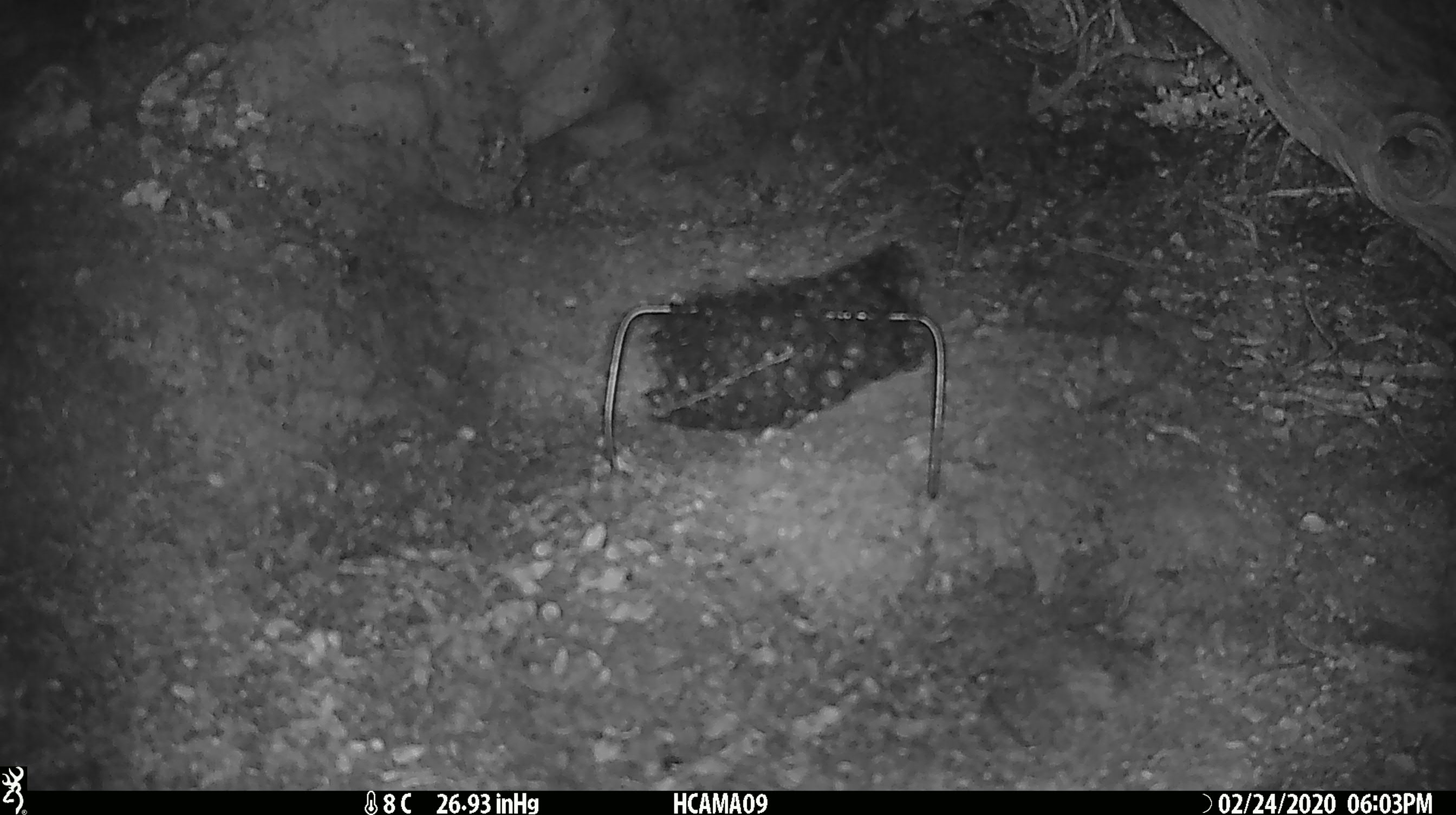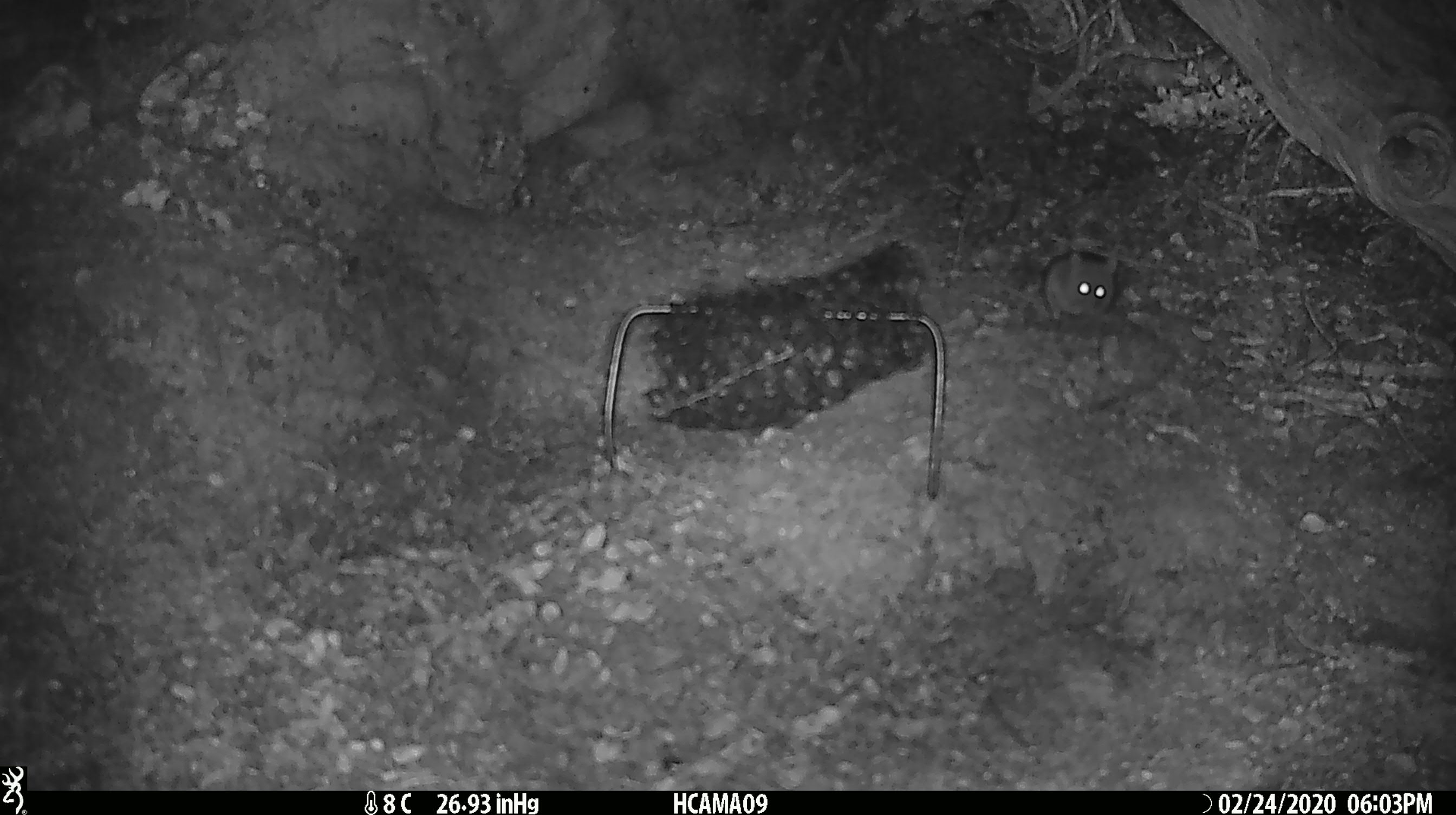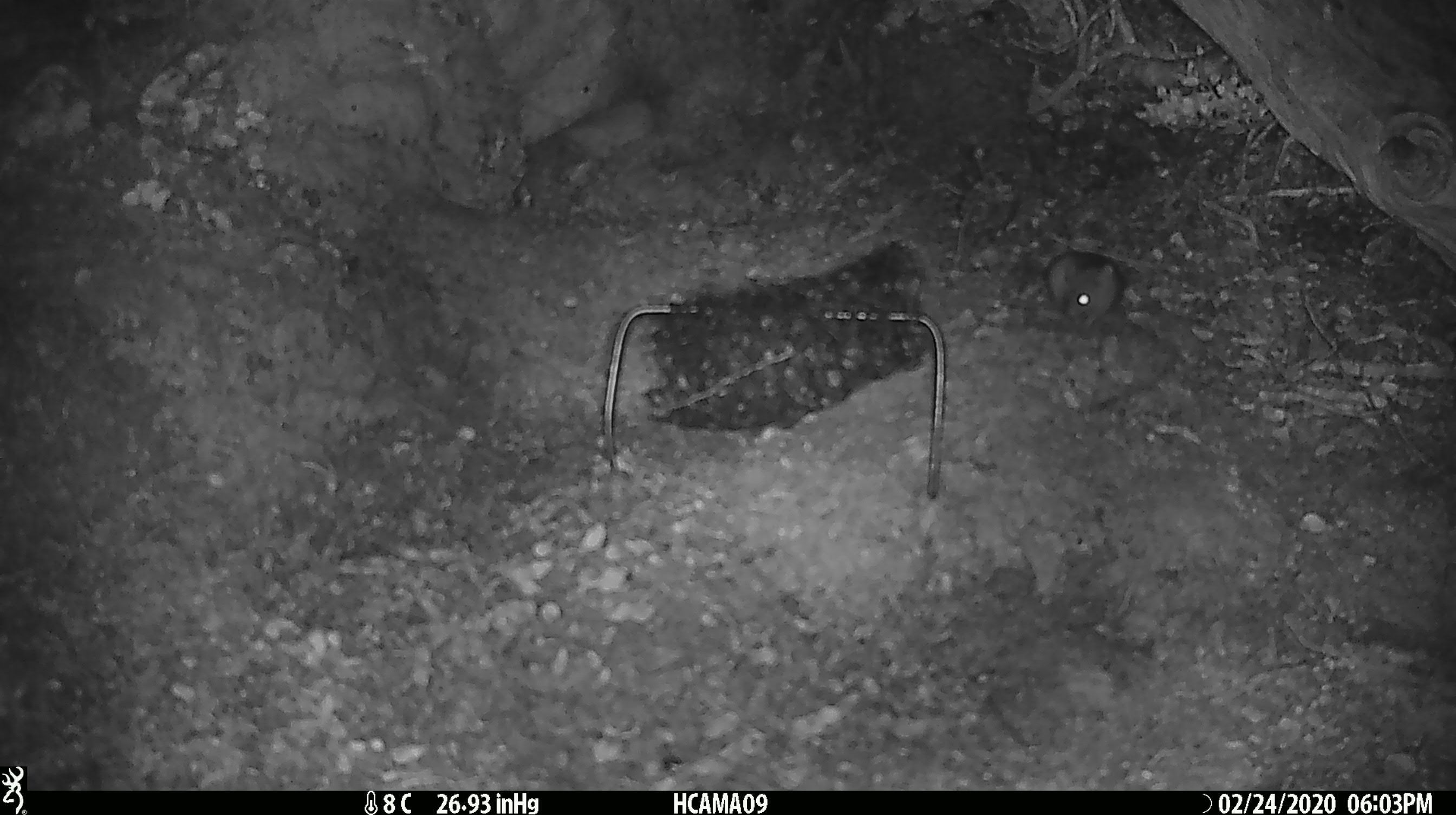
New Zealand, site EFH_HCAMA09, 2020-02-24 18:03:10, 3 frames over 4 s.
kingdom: Animalia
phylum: Chordata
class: Mammalia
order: Rodentia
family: Muridae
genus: Mus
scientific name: Mus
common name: mouse